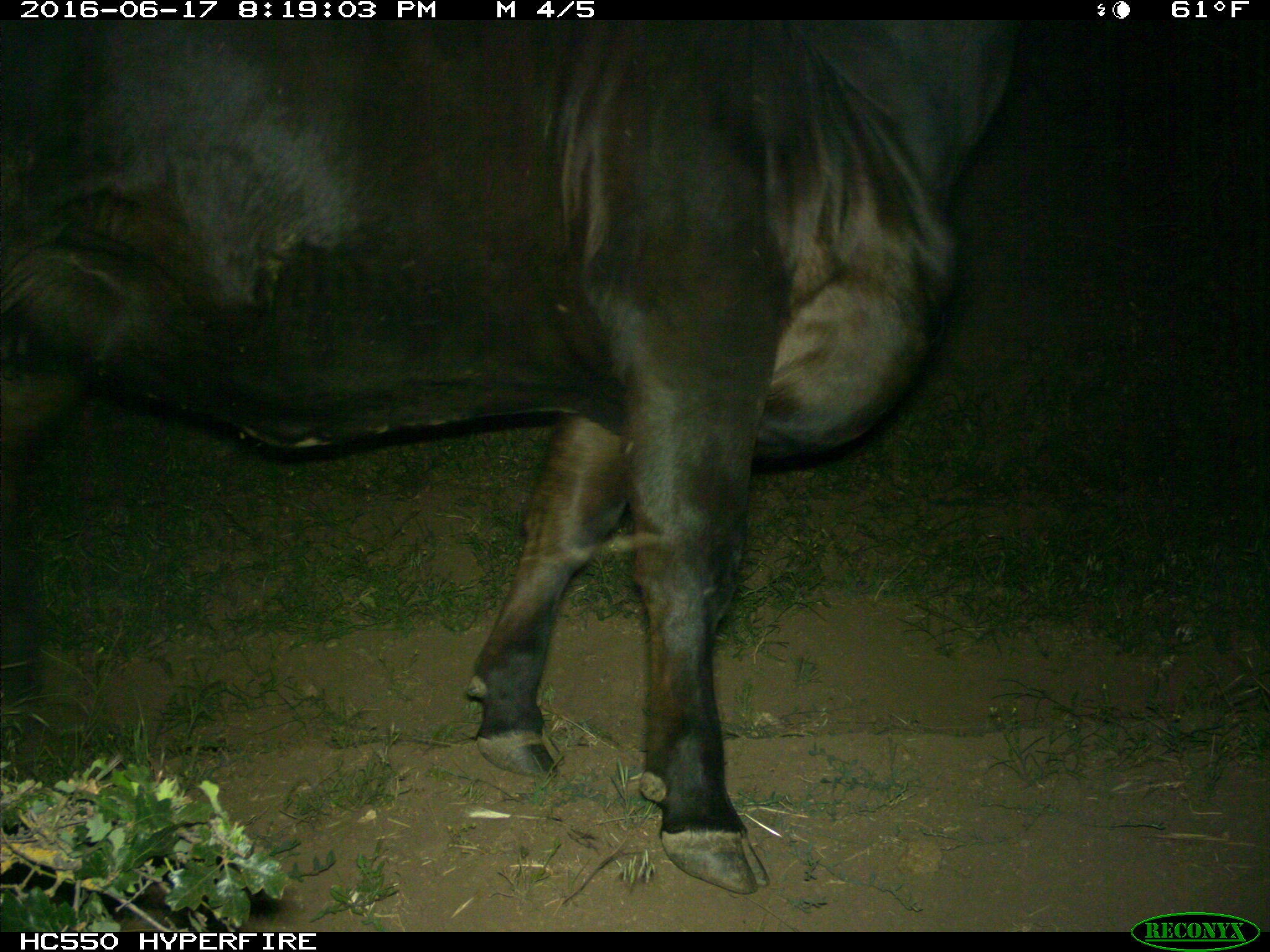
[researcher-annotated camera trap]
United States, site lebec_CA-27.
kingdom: Animalia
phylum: Chordata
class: Mammalia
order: Artiodactyla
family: Bovidae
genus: Bos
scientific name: Bos taurus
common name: domestic cow